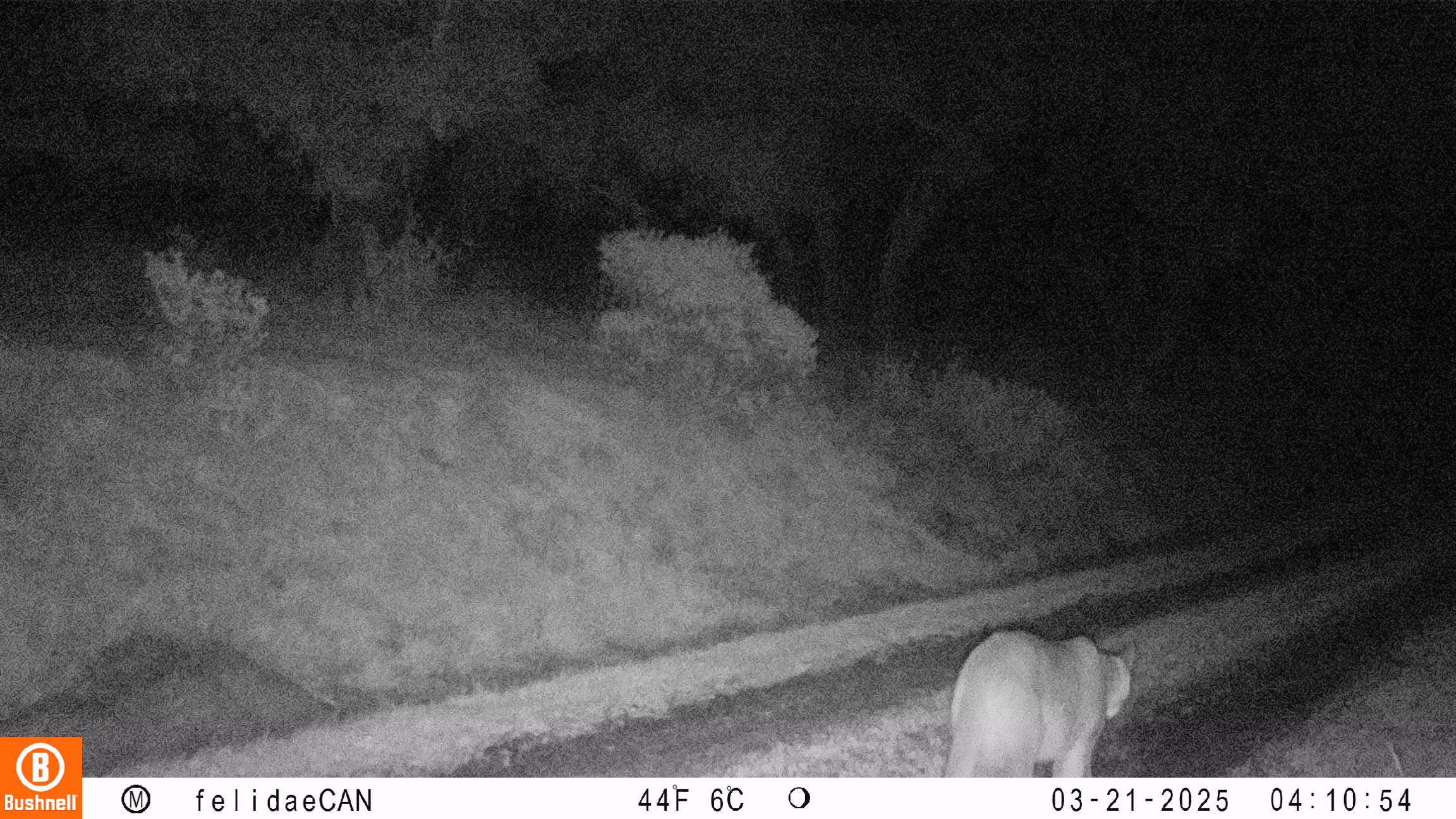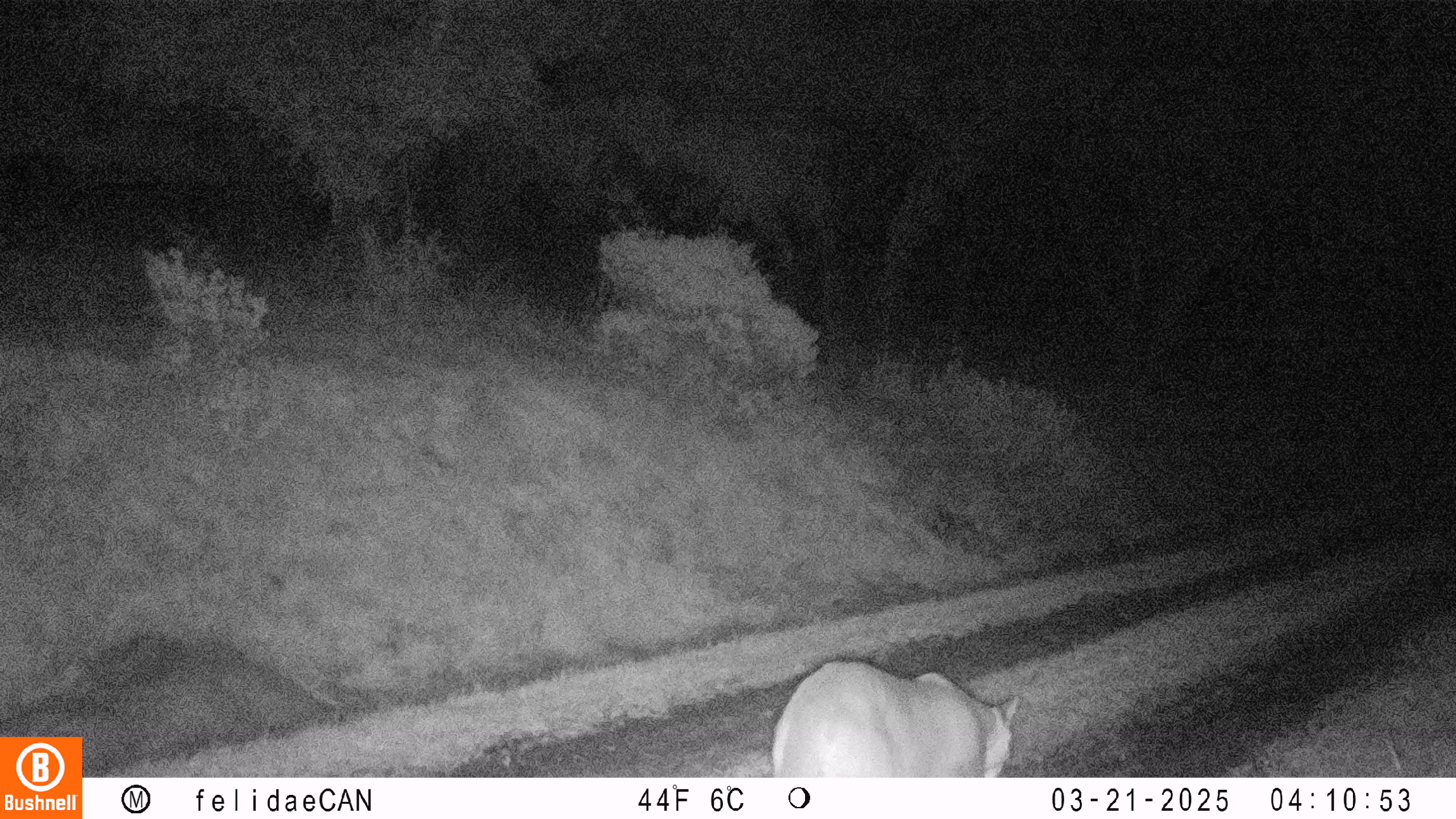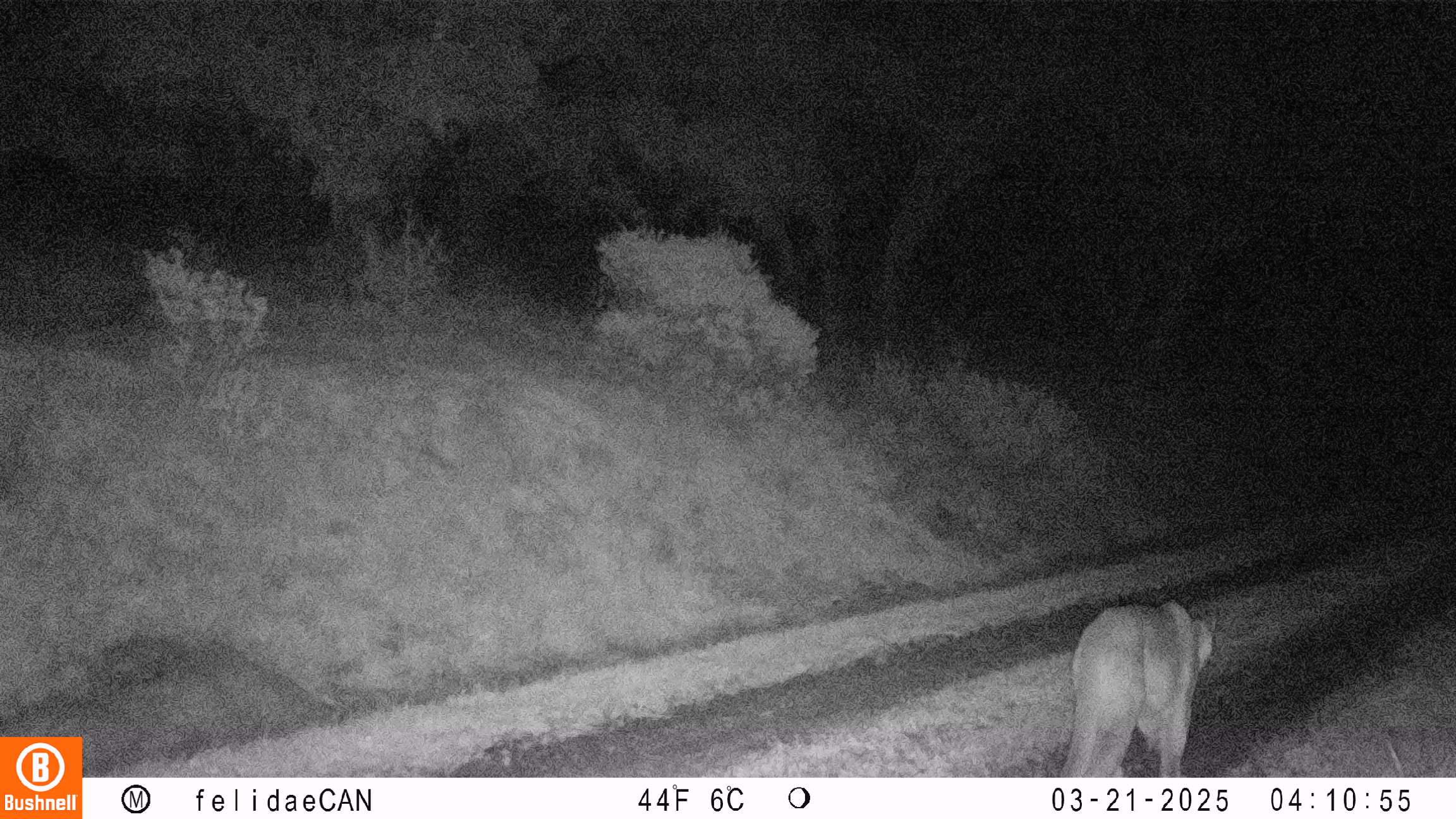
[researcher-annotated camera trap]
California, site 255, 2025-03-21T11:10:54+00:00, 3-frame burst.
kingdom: Animalia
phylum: Chordata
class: Mammalia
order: Carnivora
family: Felidae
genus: Puma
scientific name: Puma concolor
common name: puma